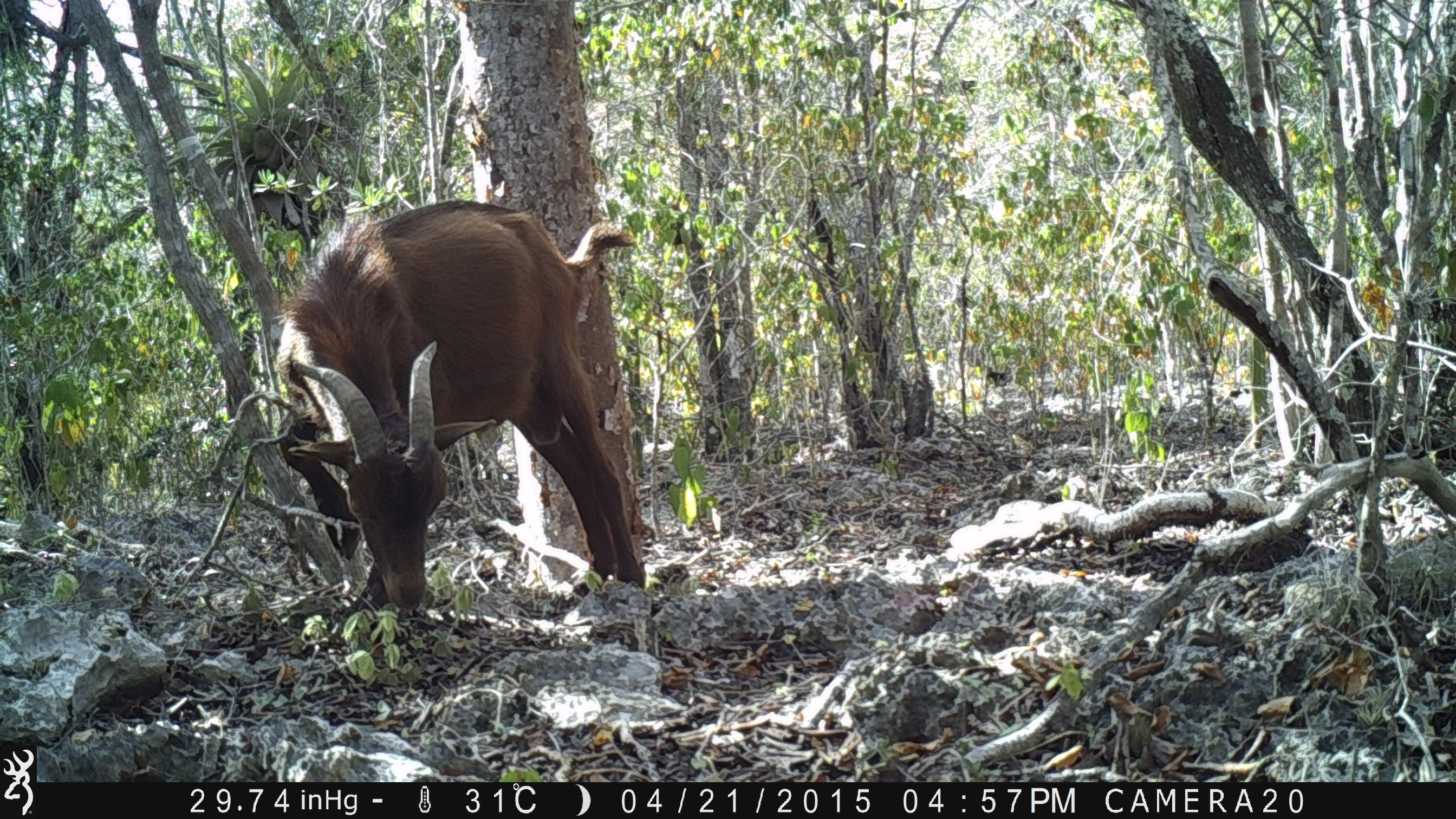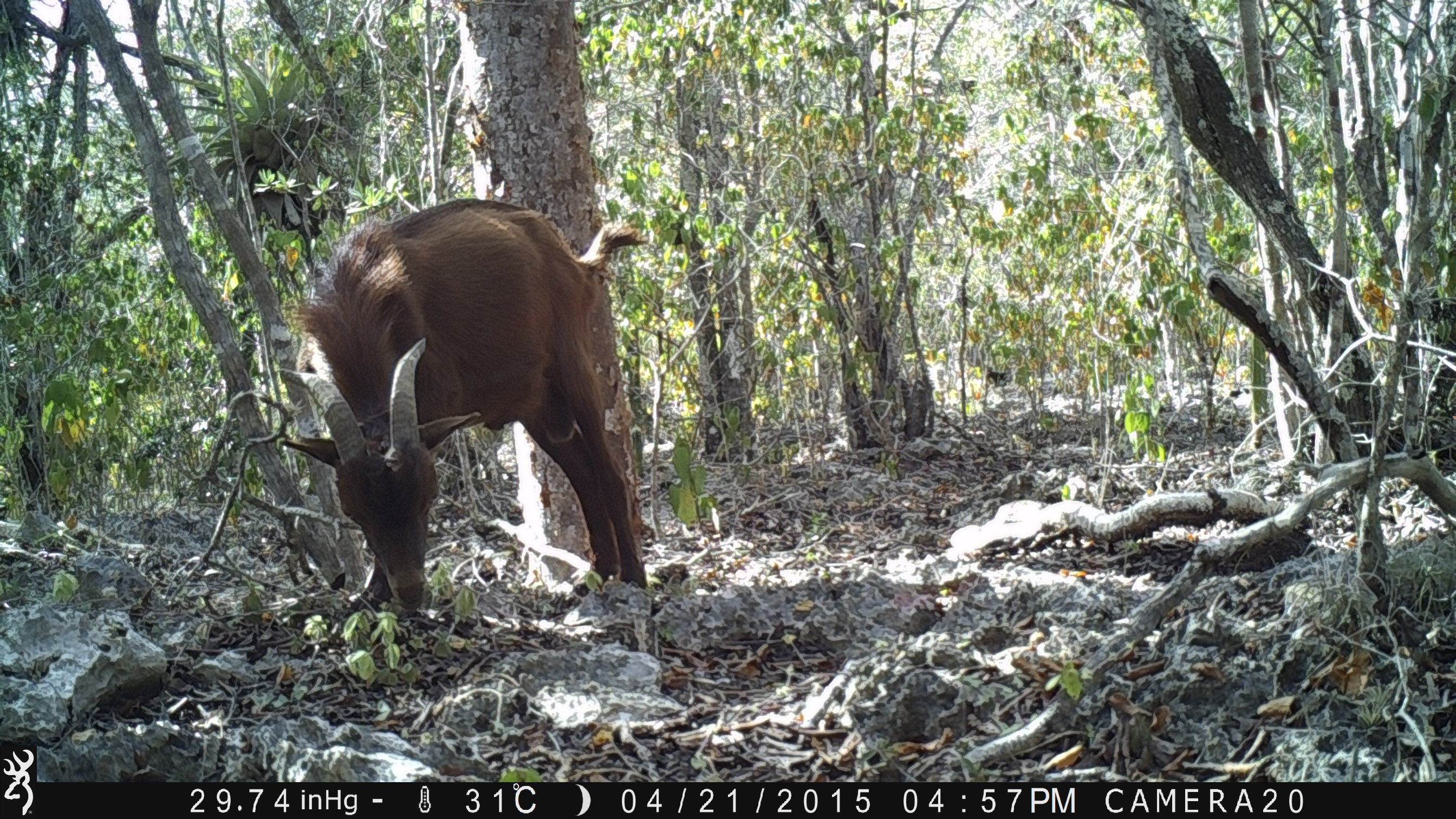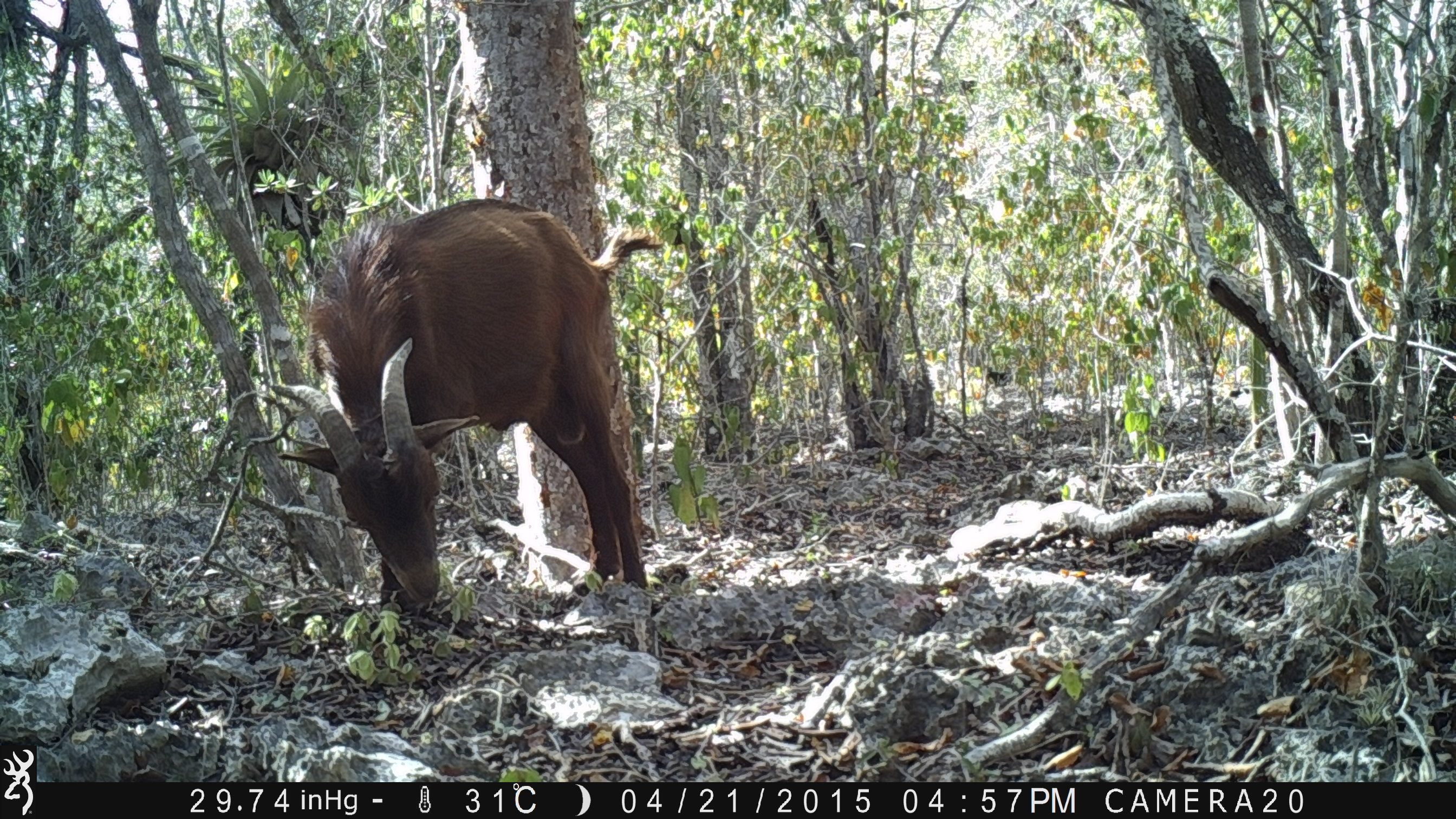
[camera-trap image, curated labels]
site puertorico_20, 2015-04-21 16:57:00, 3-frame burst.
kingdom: Animalia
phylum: Chordata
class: Mammalia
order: Artiodactyla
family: Bovidae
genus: Capra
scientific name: Capra hircus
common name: goat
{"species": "goat (Capra hircus)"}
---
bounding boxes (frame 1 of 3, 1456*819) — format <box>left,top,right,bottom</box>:
goat: <box>270,197,647,619</box>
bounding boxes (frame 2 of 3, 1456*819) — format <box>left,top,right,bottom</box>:
goat: <box>272,197,652,620</box>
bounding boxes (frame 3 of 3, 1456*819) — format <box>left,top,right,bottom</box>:
goat: <box>272,197,660,622</box>